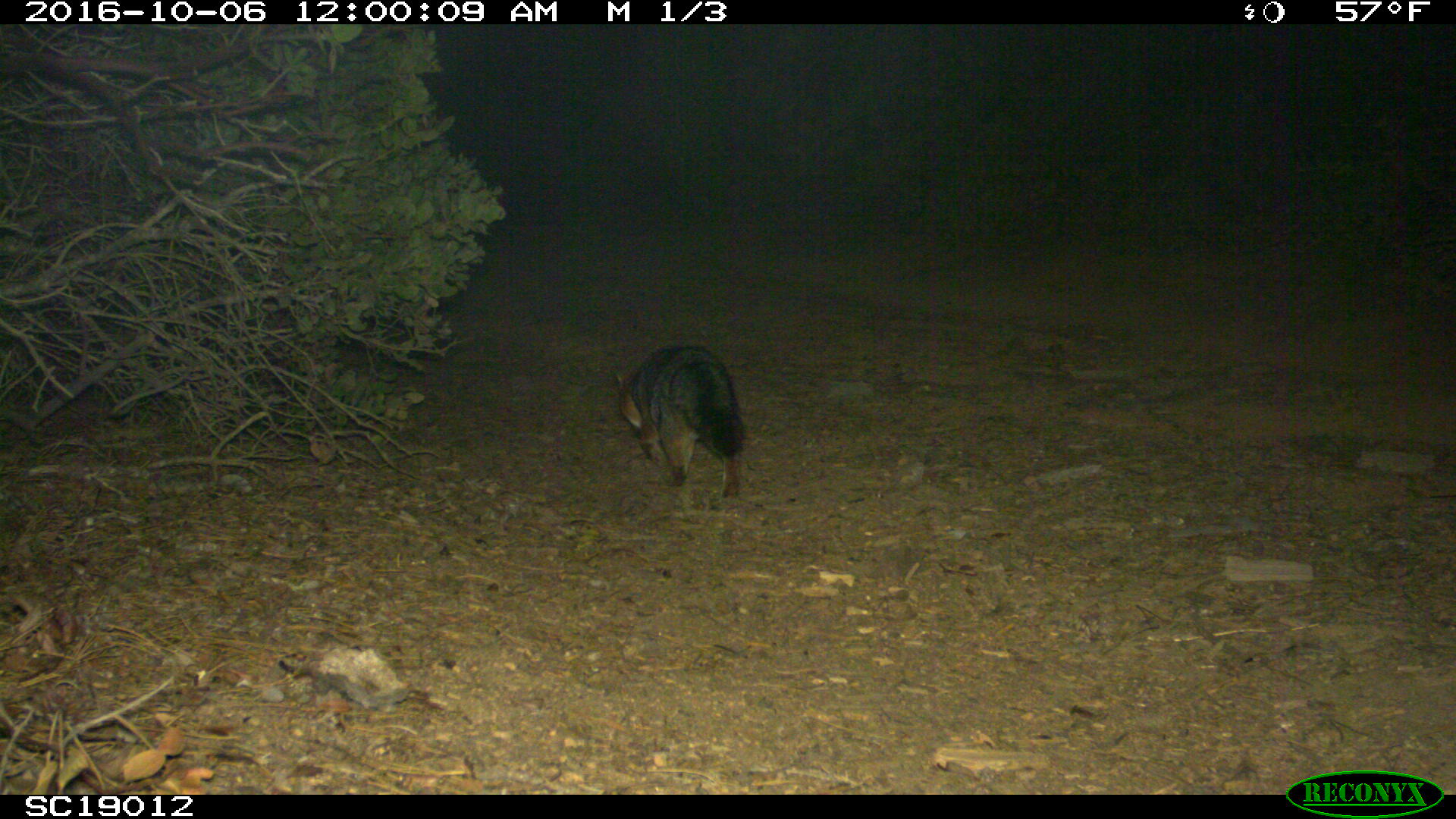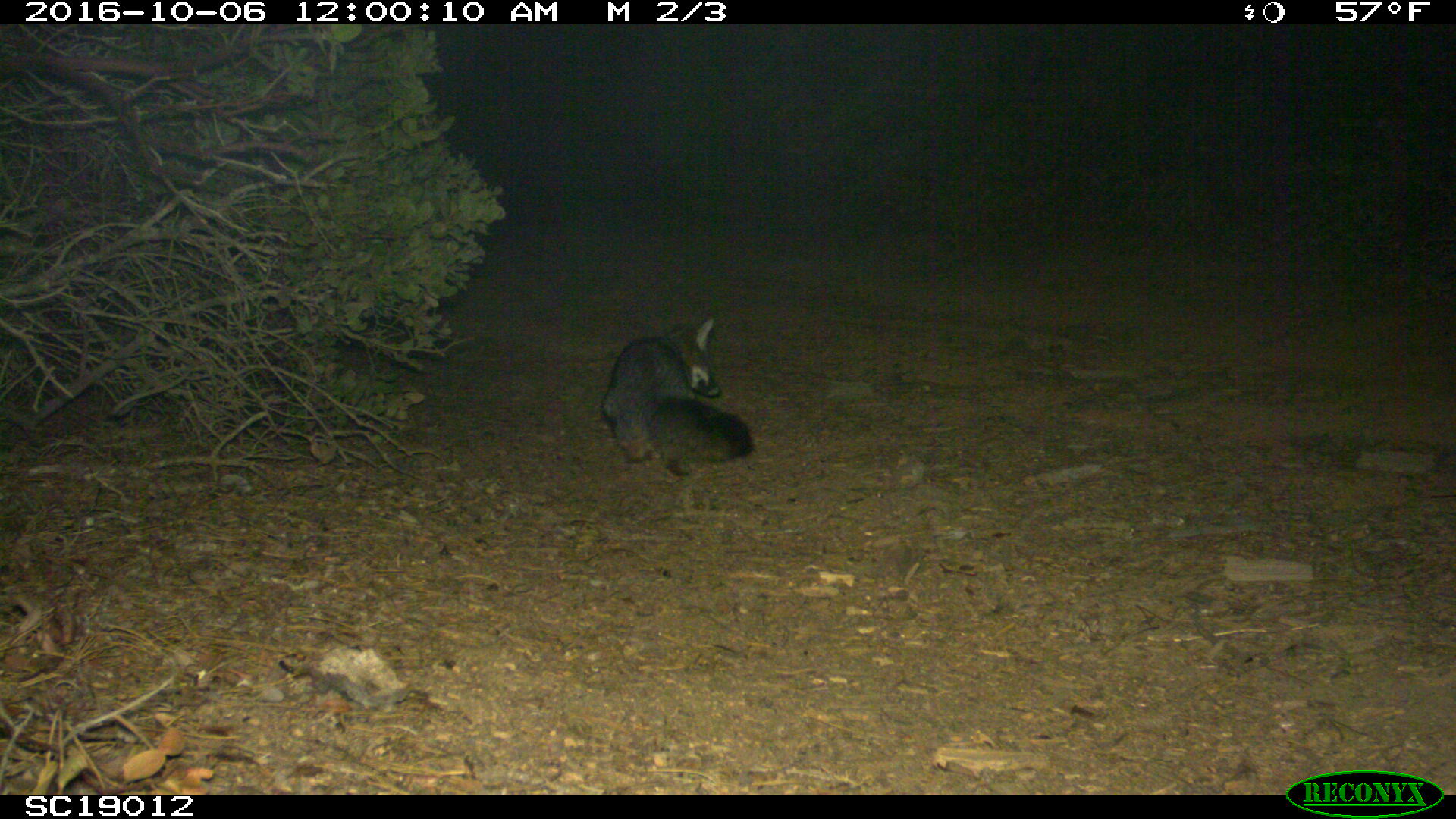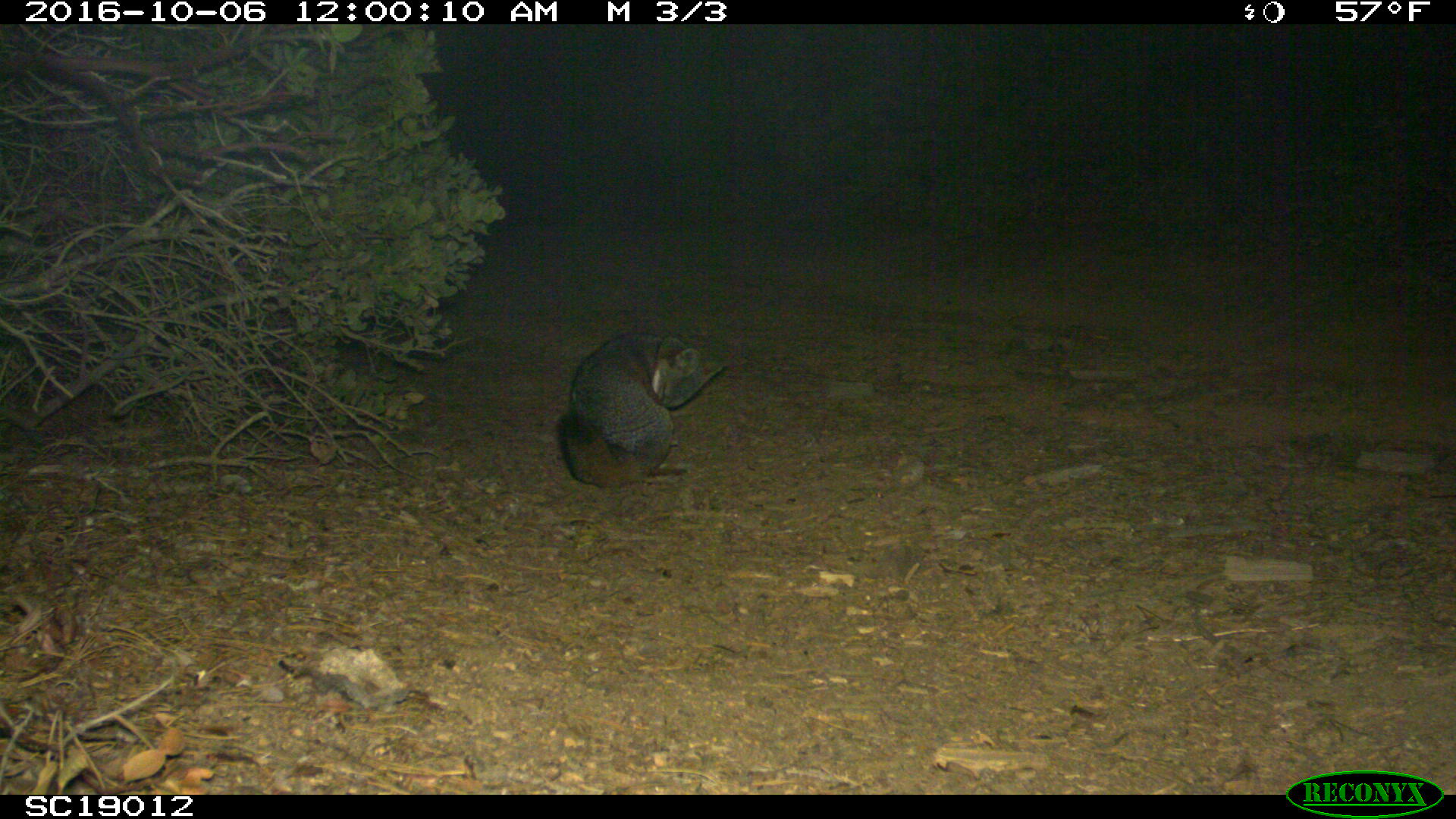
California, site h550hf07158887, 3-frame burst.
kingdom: Animalia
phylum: Chordata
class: Mammalia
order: Carnivora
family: Canidae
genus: Urocyon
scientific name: Urocyon littoralis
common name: island fox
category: fox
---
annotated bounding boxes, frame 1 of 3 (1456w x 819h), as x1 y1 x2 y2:
fox: 611 344 742 508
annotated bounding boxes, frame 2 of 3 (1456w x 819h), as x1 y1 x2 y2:
fox: 599 316 753 475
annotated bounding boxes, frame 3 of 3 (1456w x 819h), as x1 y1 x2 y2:
fox: 558 334 723 487